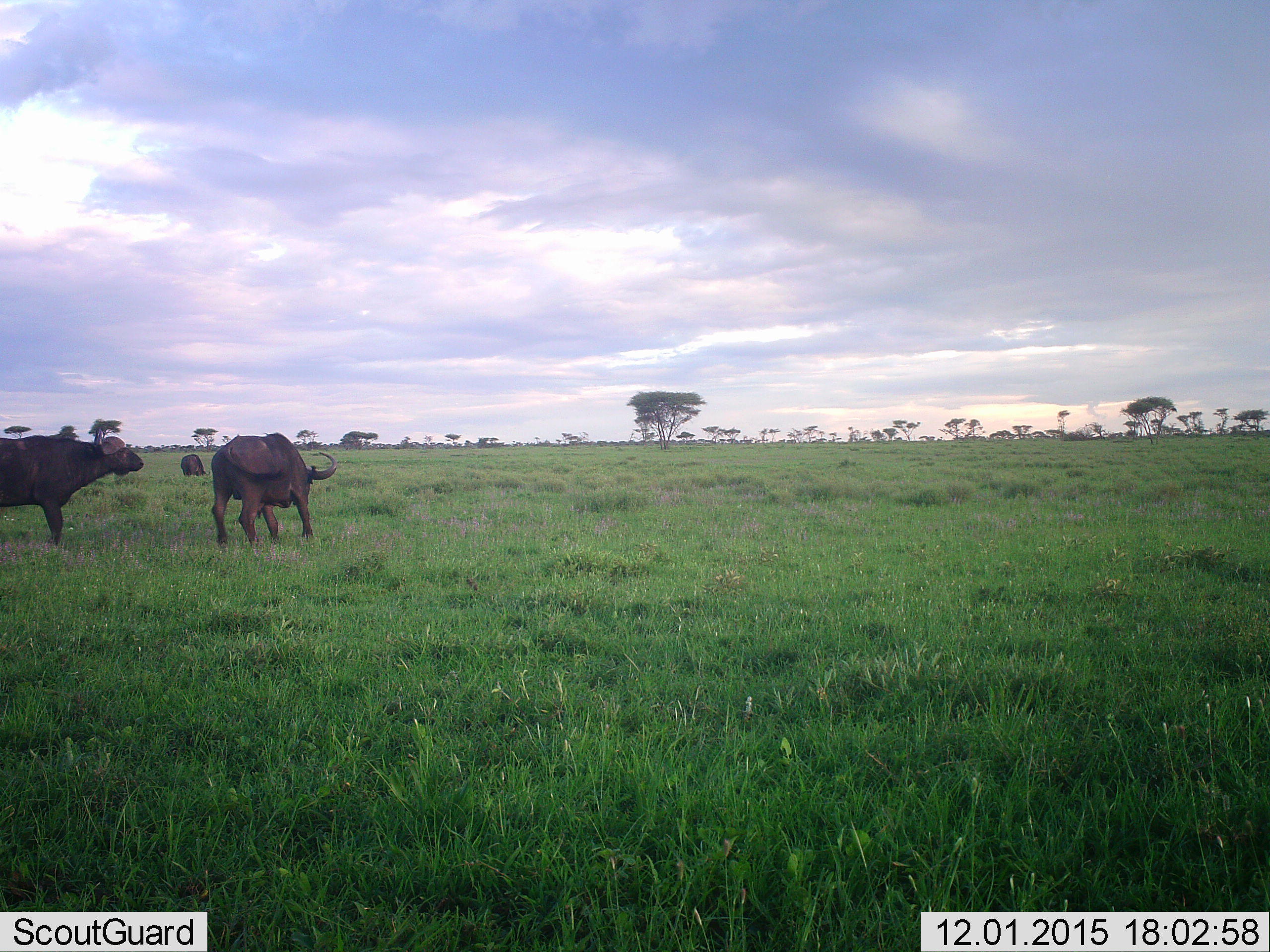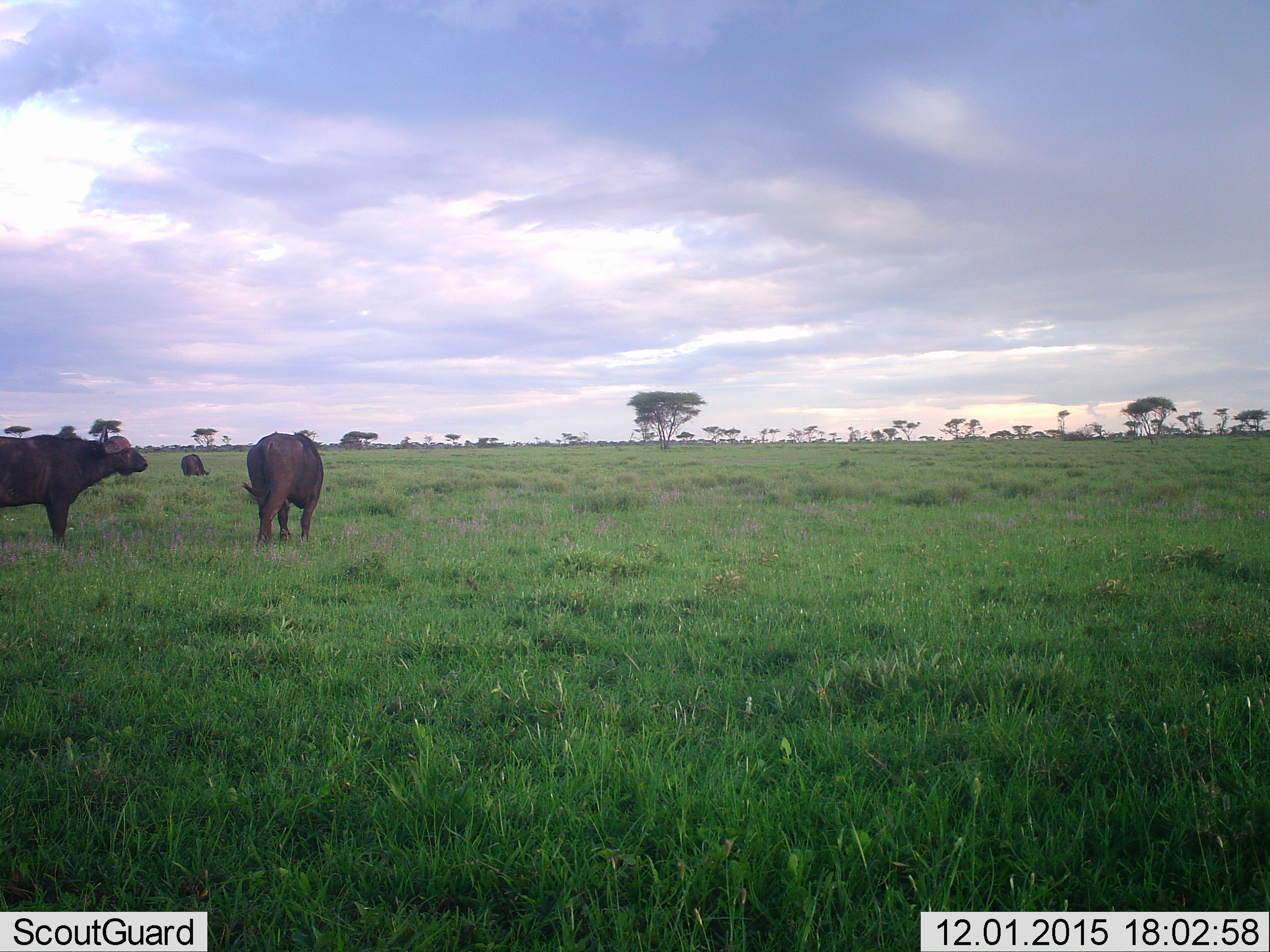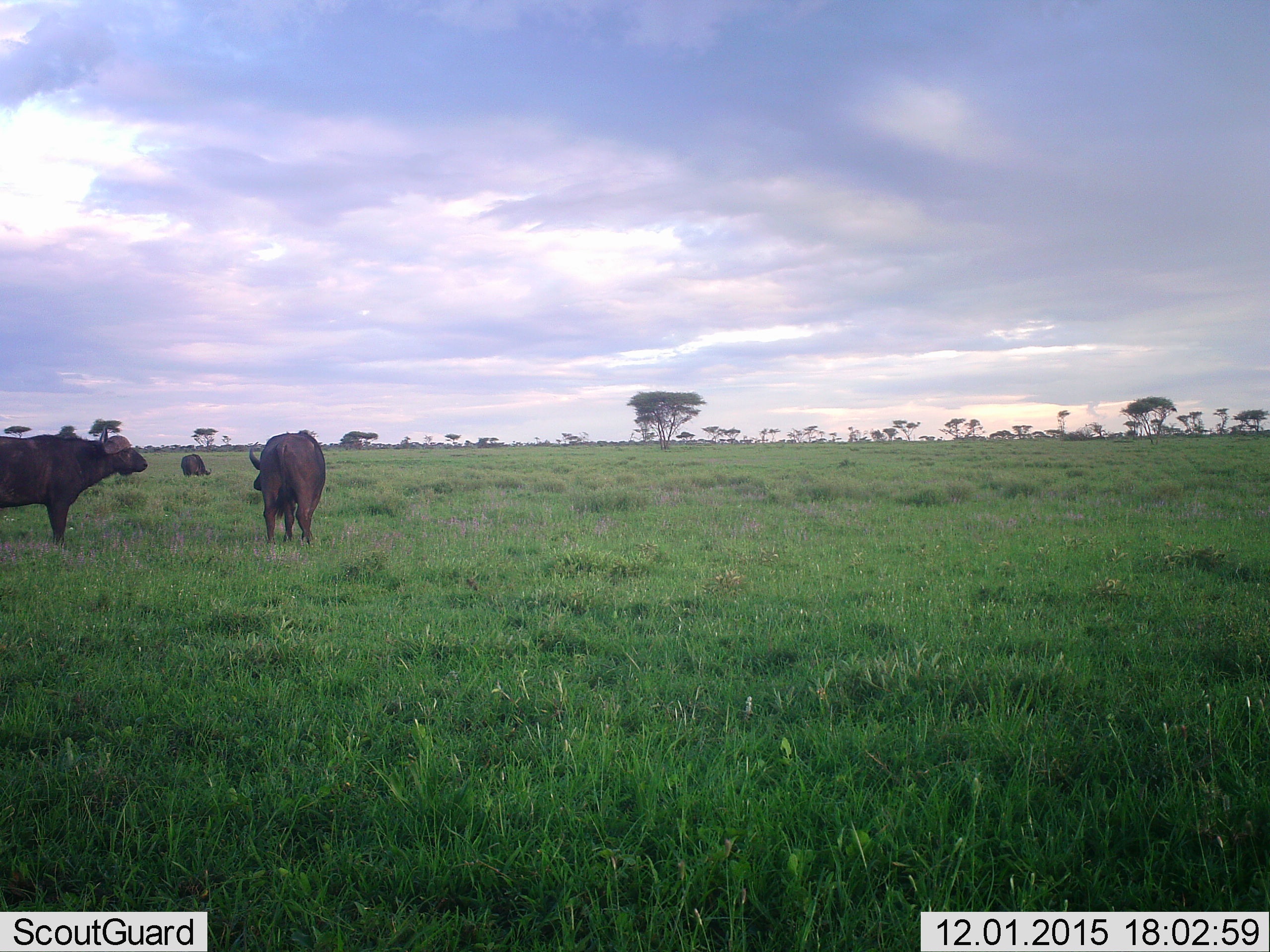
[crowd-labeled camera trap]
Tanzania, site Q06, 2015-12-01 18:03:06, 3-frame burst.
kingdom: Animalia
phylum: Chordata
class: Mammalia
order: Artiodactyla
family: Bovidae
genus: Syncerus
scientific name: Syncerus caffer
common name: cape buffalo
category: buffalo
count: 3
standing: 80%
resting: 0%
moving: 60%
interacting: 0%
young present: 0%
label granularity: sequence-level